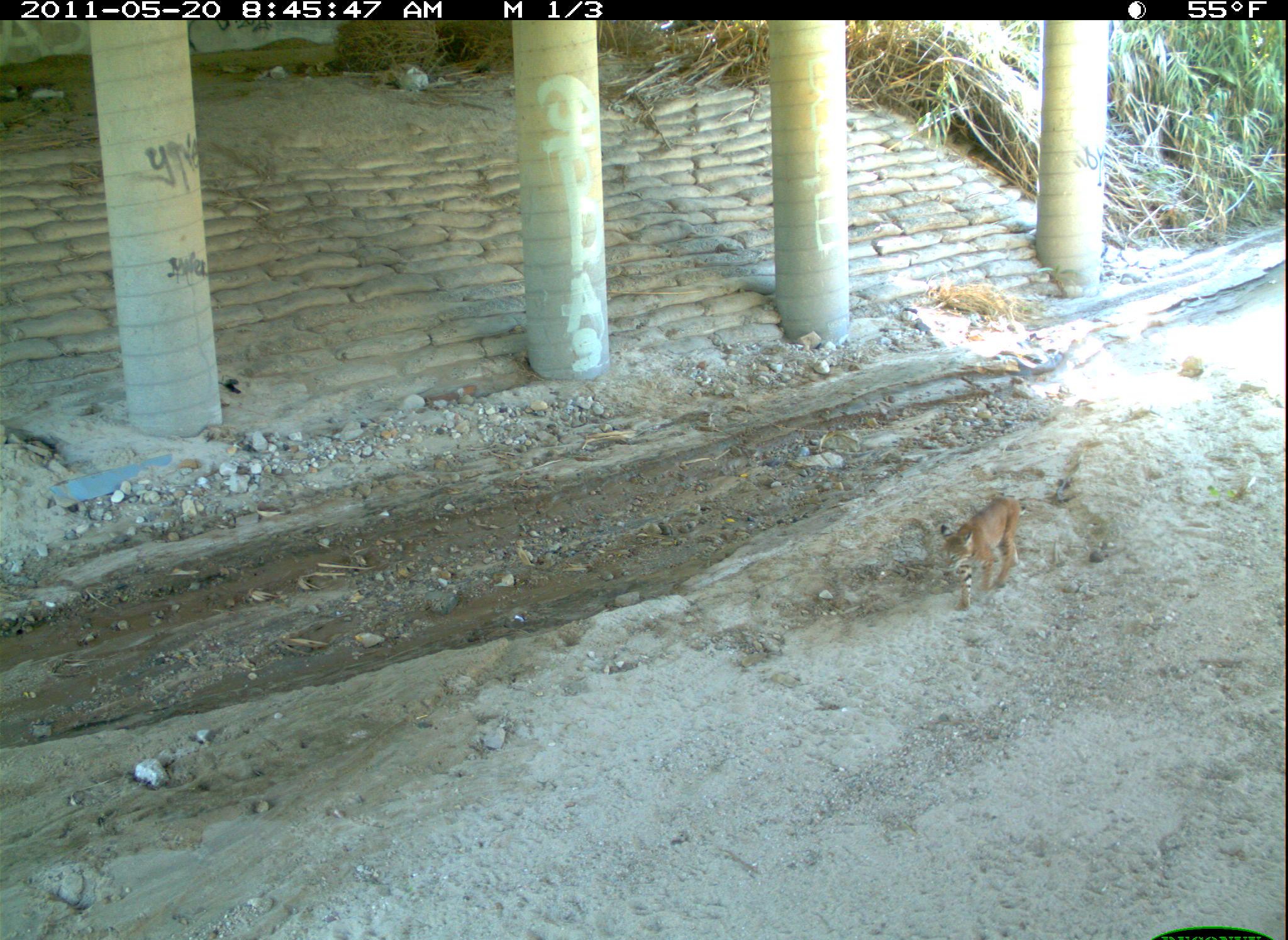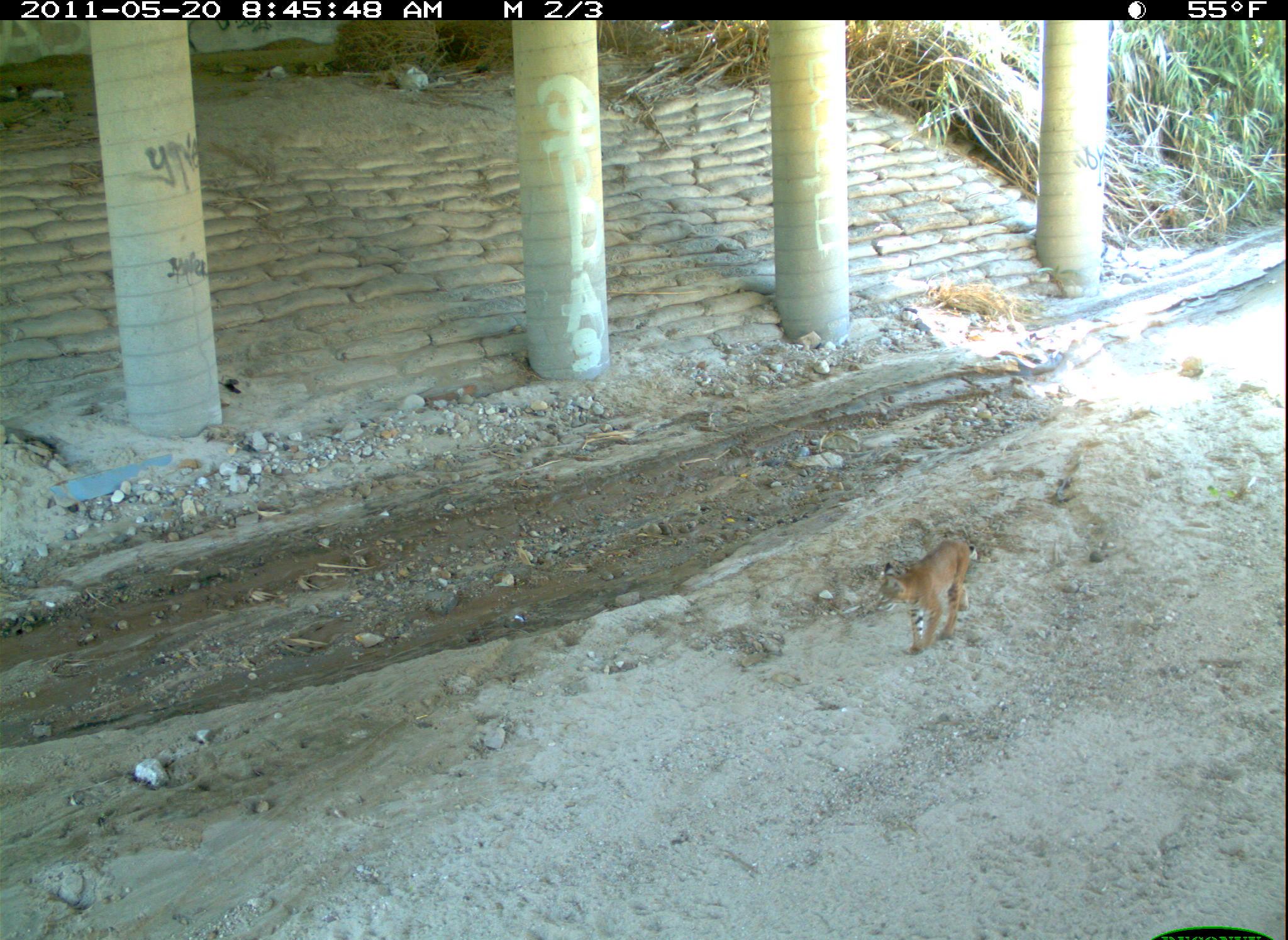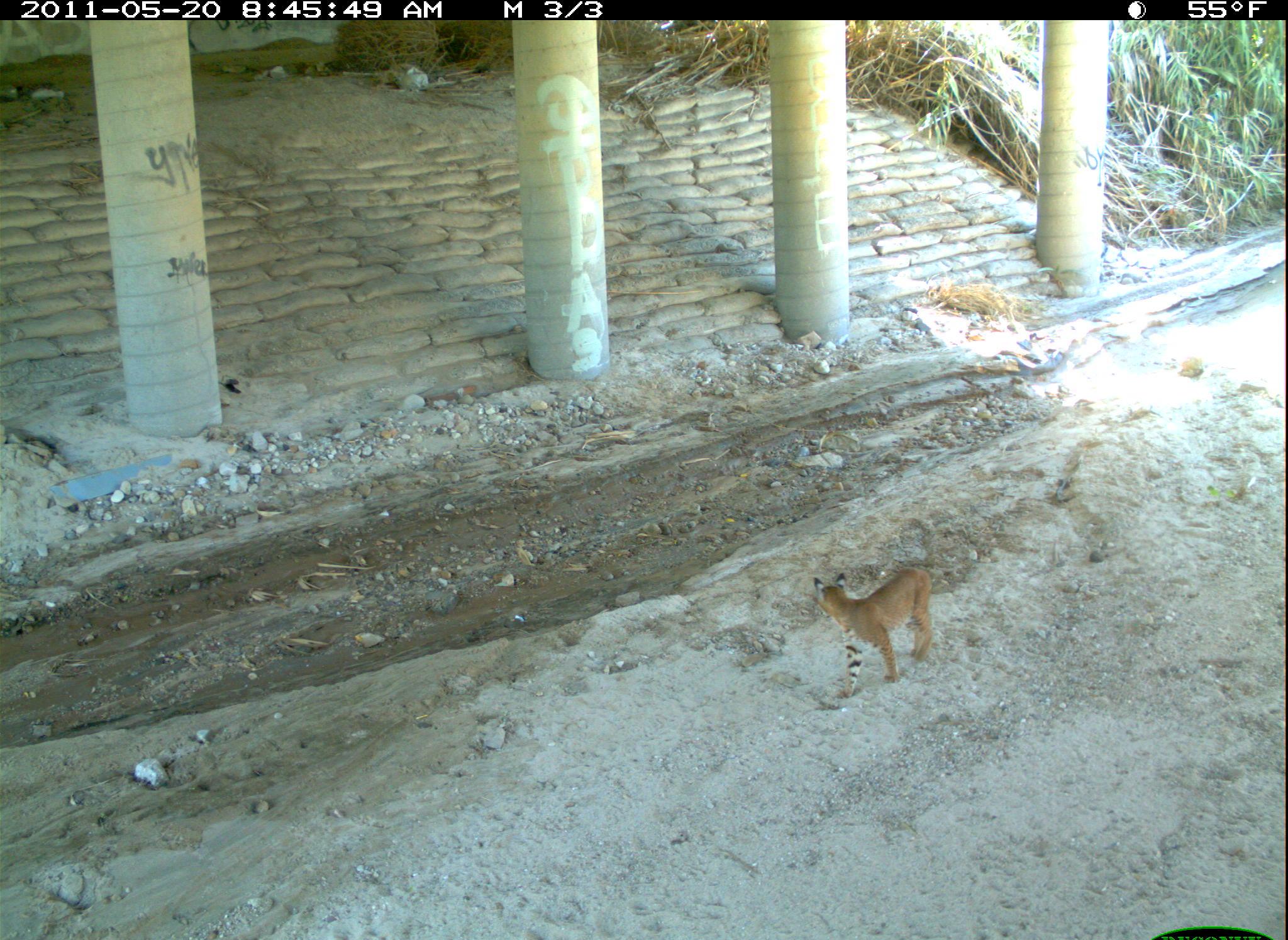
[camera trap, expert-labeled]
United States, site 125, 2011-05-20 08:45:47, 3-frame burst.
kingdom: Animalia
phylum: Chordata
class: Mammalia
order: Carnivora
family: Felidae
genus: Lynx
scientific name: Lynx rufus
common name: bobcat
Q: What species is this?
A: Bobcat (Lynx rufus).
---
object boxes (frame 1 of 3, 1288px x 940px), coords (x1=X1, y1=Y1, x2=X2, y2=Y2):
bobcat: (x1=935, y1=491, x2=1026, y2=616)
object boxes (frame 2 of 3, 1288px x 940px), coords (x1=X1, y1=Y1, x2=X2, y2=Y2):
bobcat: (x1=875, y1=534, x2=978, y2=661)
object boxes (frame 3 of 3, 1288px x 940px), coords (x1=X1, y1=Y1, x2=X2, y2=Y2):
bobcat: (x1=809, y1=562, x2=939, y2=703)